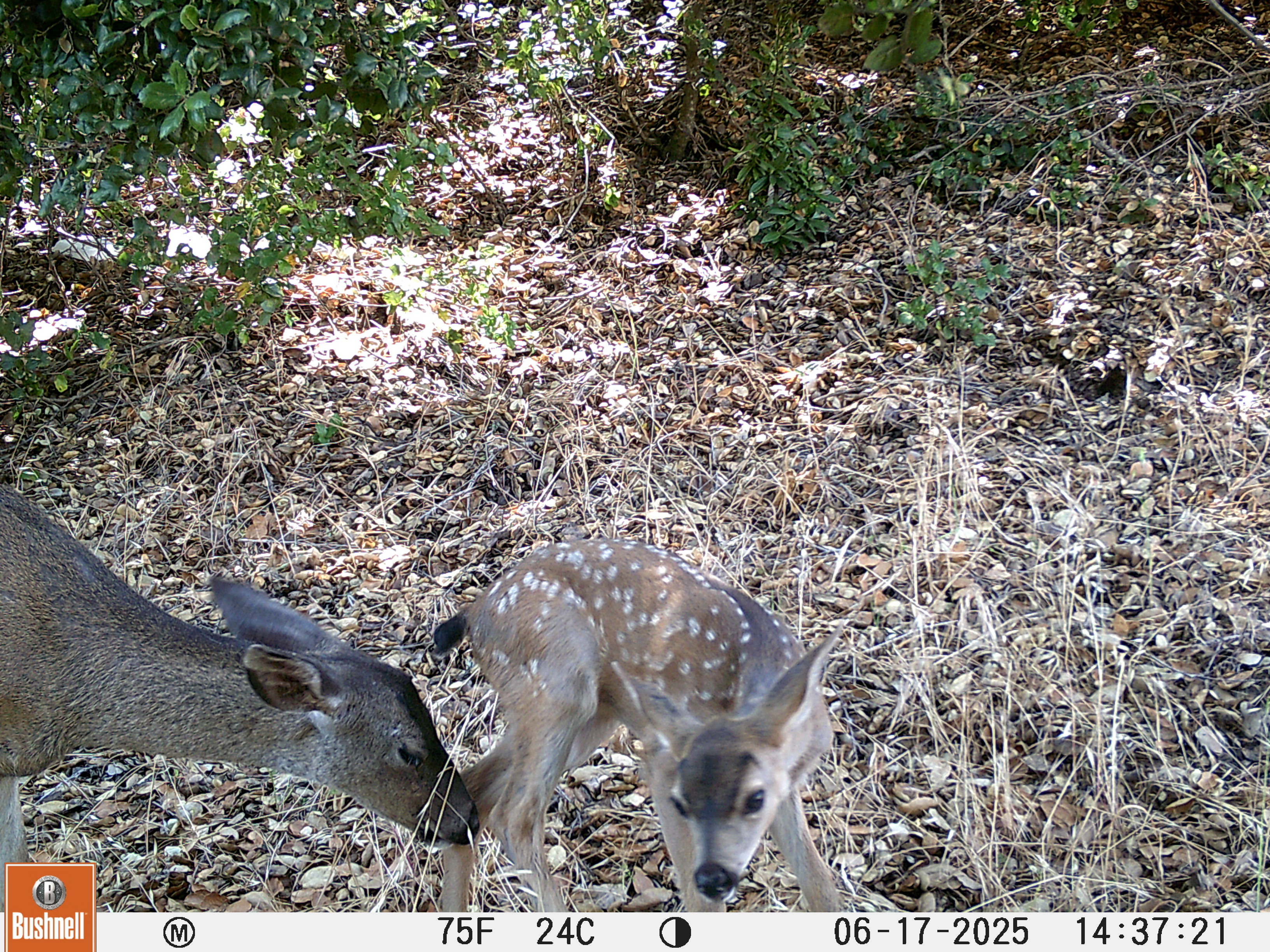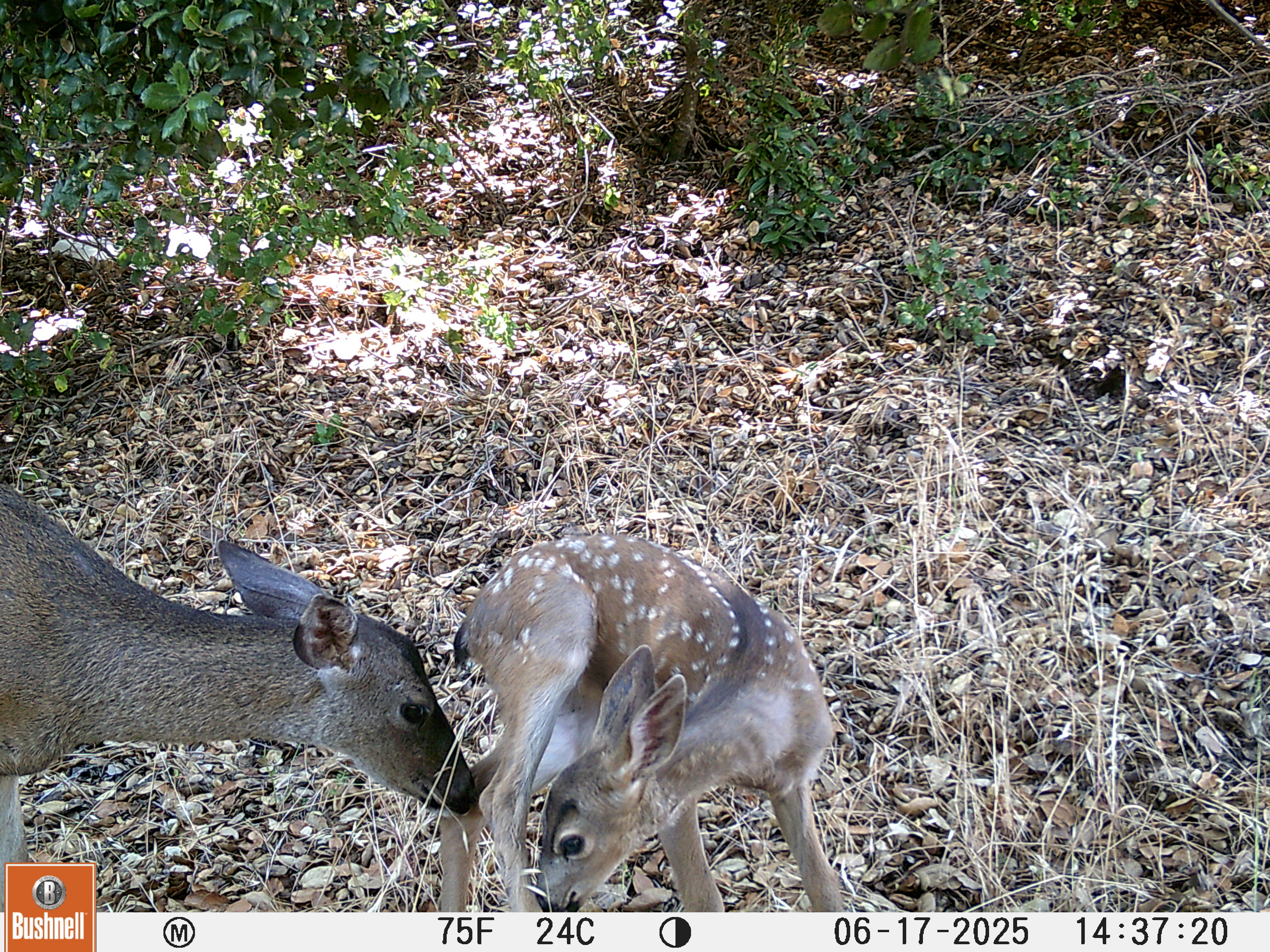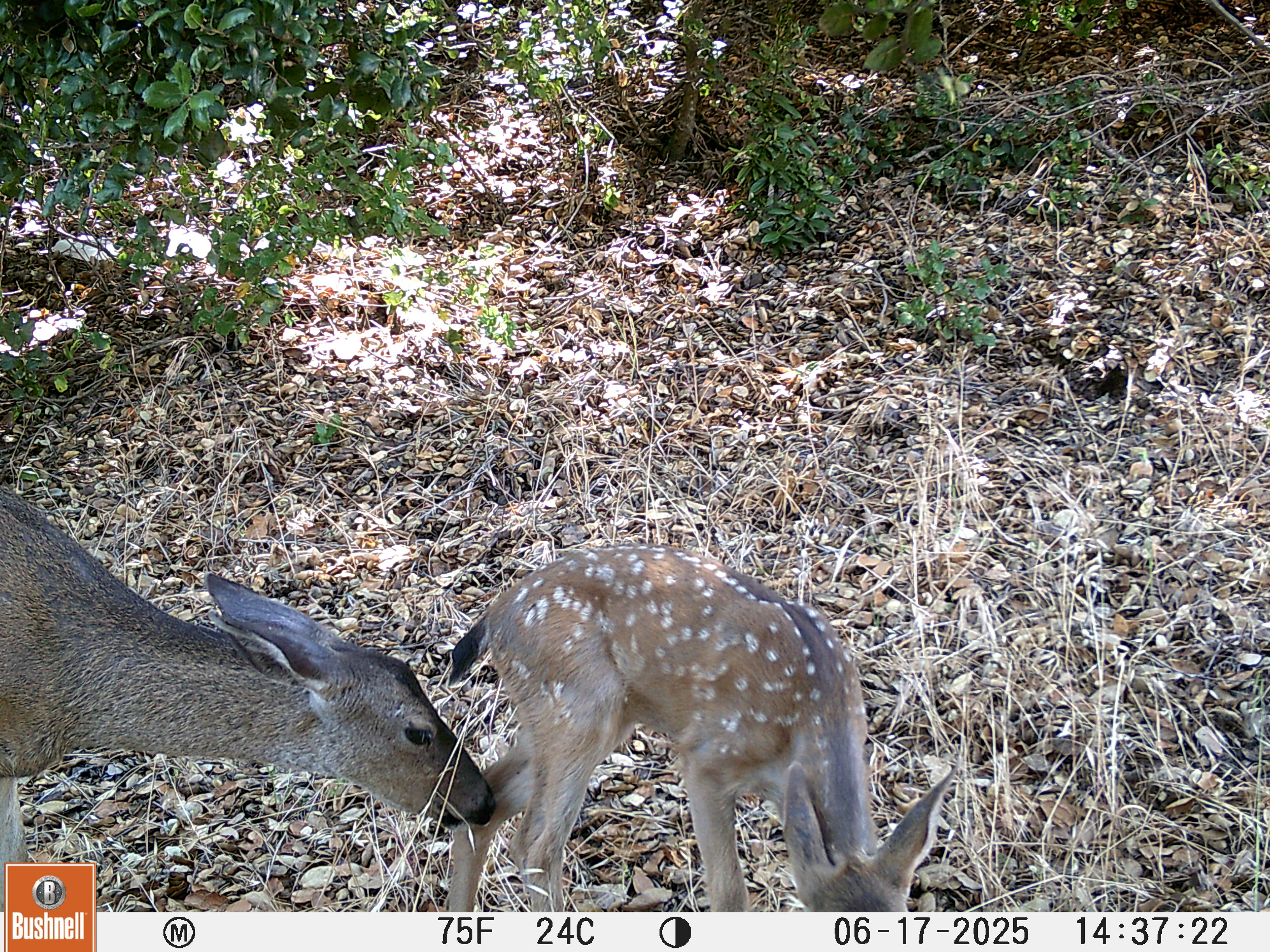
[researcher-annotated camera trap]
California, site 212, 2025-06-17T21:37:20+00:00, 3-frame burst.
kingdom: Animalia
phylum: Chordata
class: Mammalia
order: Artiodactyla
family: Cervidae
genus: Odocoileus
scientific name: Odocoileus hemionus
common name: mule deer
Mule deer (Odocoileus hemionus).